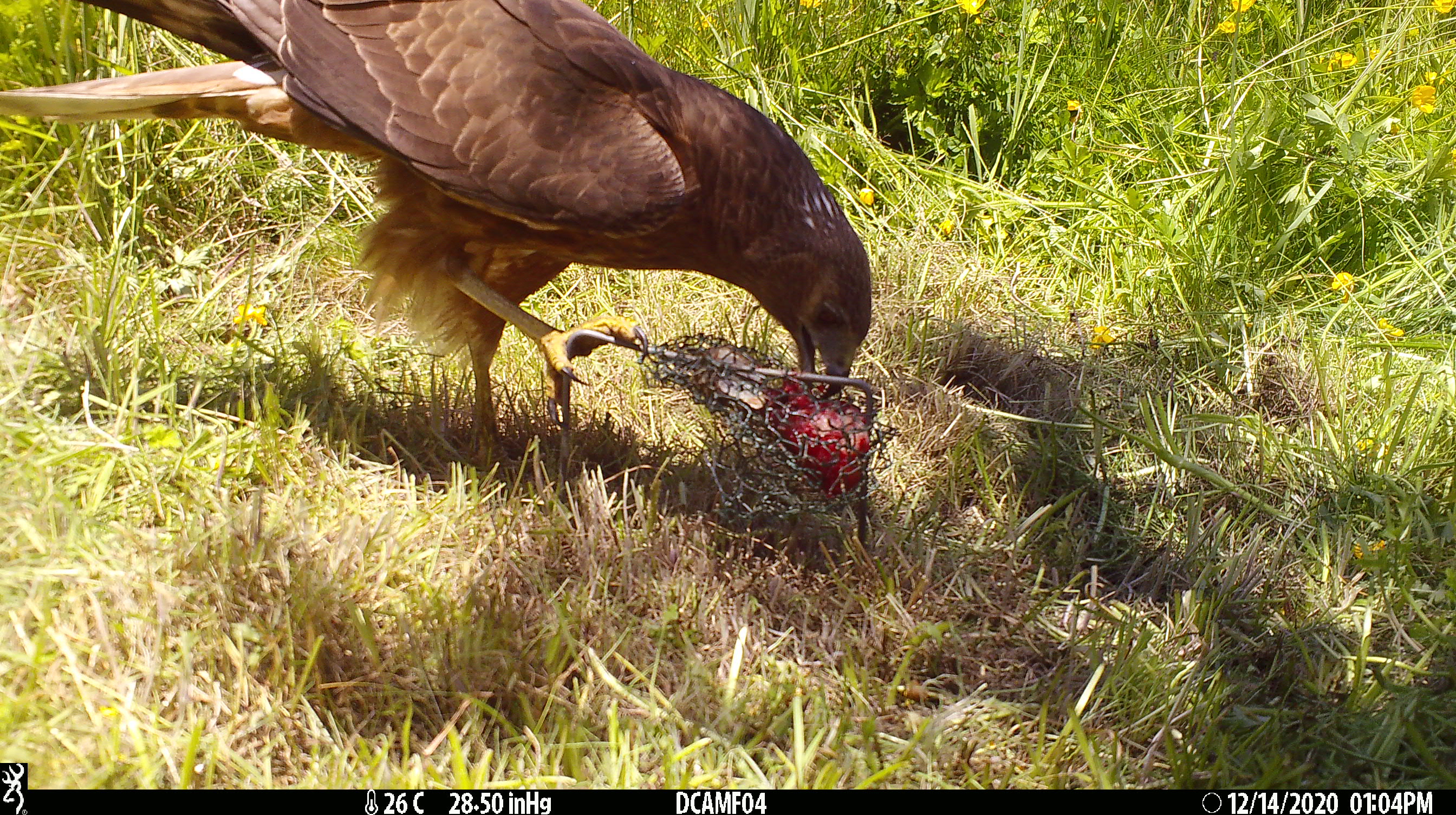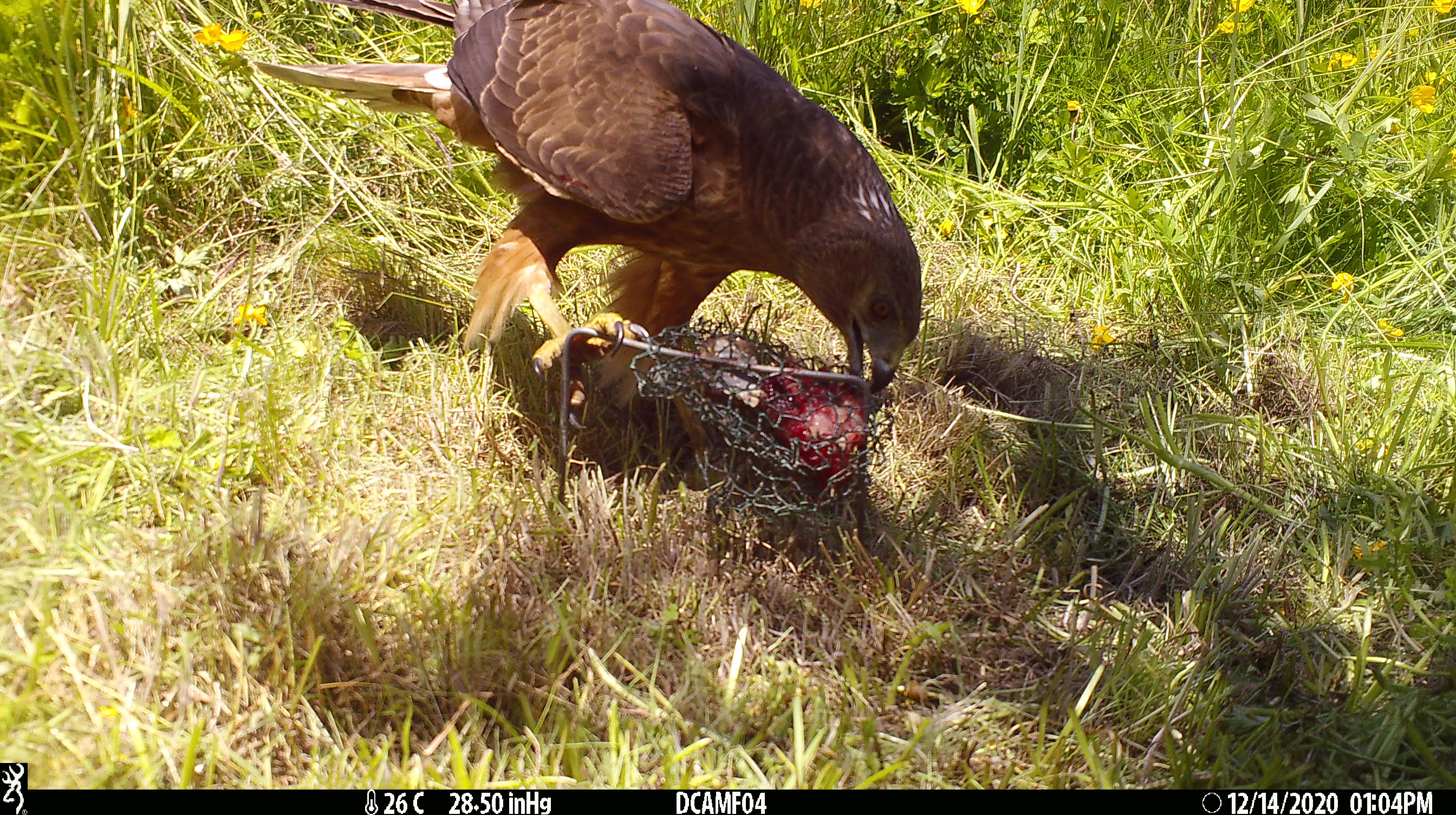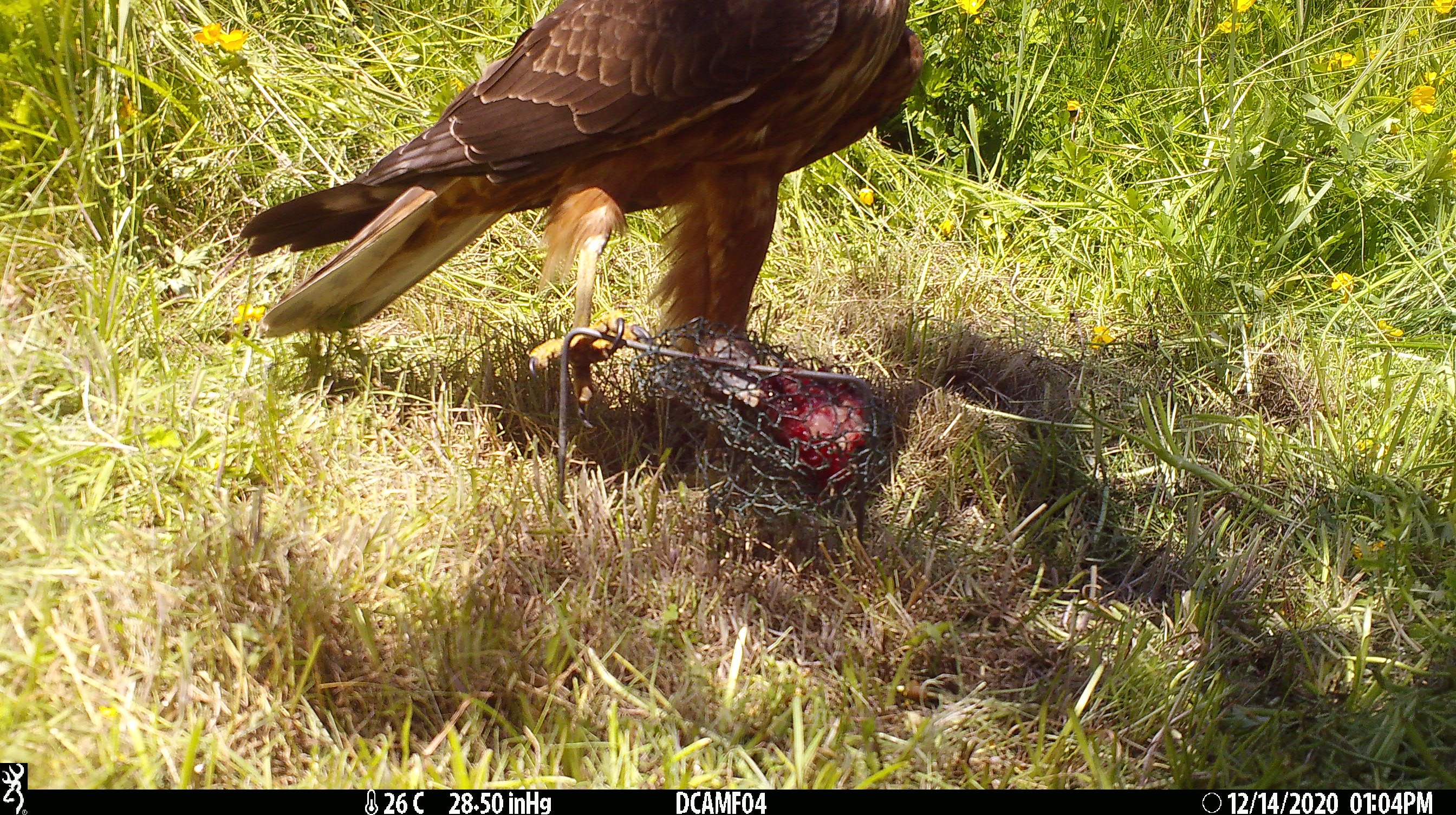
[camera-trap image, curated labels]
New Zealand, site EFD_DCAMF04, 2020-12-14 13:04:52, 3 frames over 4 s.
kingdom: Animalia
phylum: Chordata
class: Aves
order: Accipitriformes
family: Accipitridae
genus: Circus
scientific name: Circus approximans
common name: swamp harrier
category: harrier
Harrier (swamp harrier) (Circus approximans).